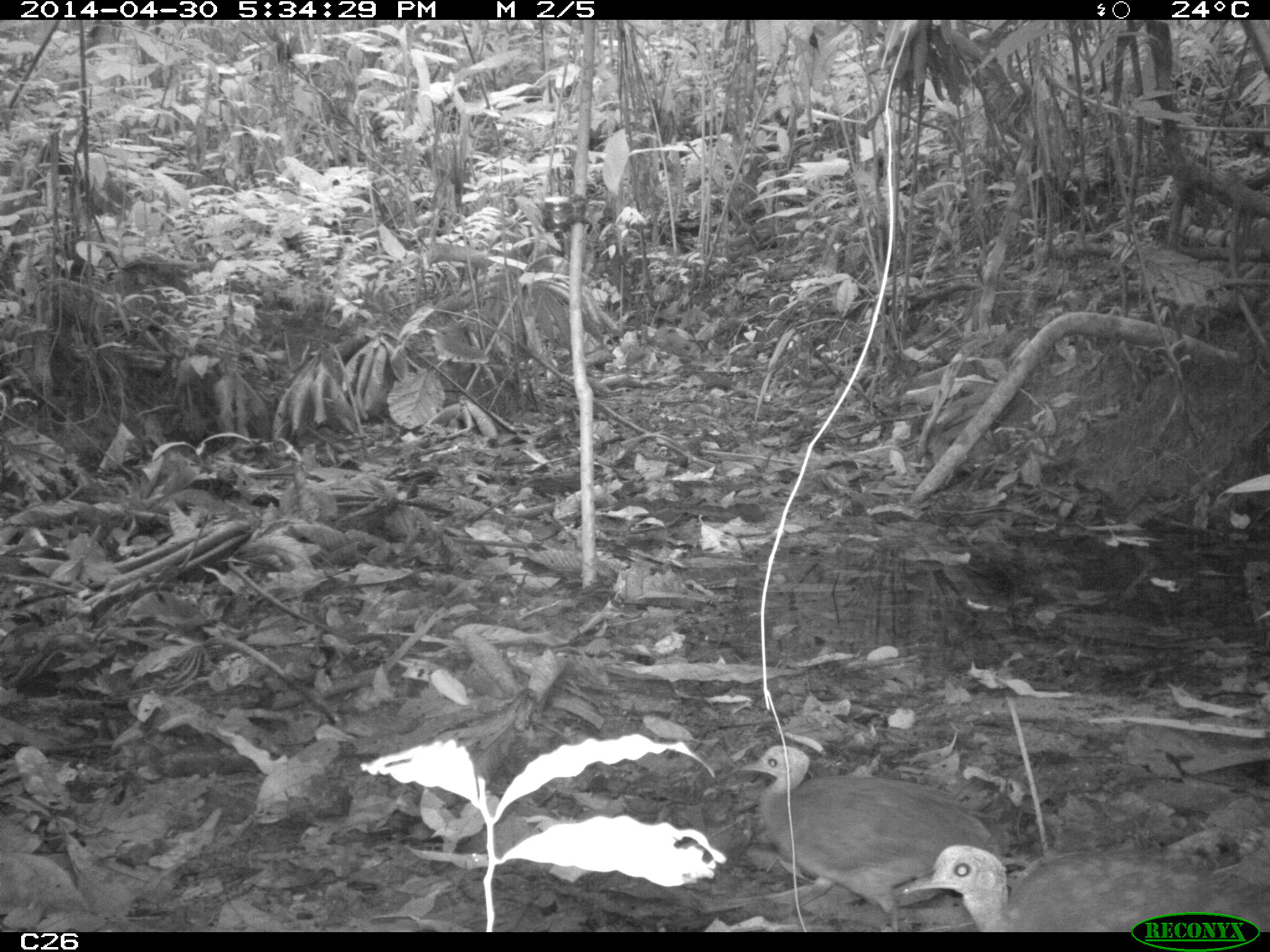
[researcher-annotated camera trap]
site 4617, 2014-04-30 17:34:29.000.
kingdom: Animalia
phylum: Chordata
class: Aves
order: Tinamiformes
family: Tinamidae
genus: Tinamus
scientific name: Tinamus major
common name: great tinamou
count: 1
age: adult